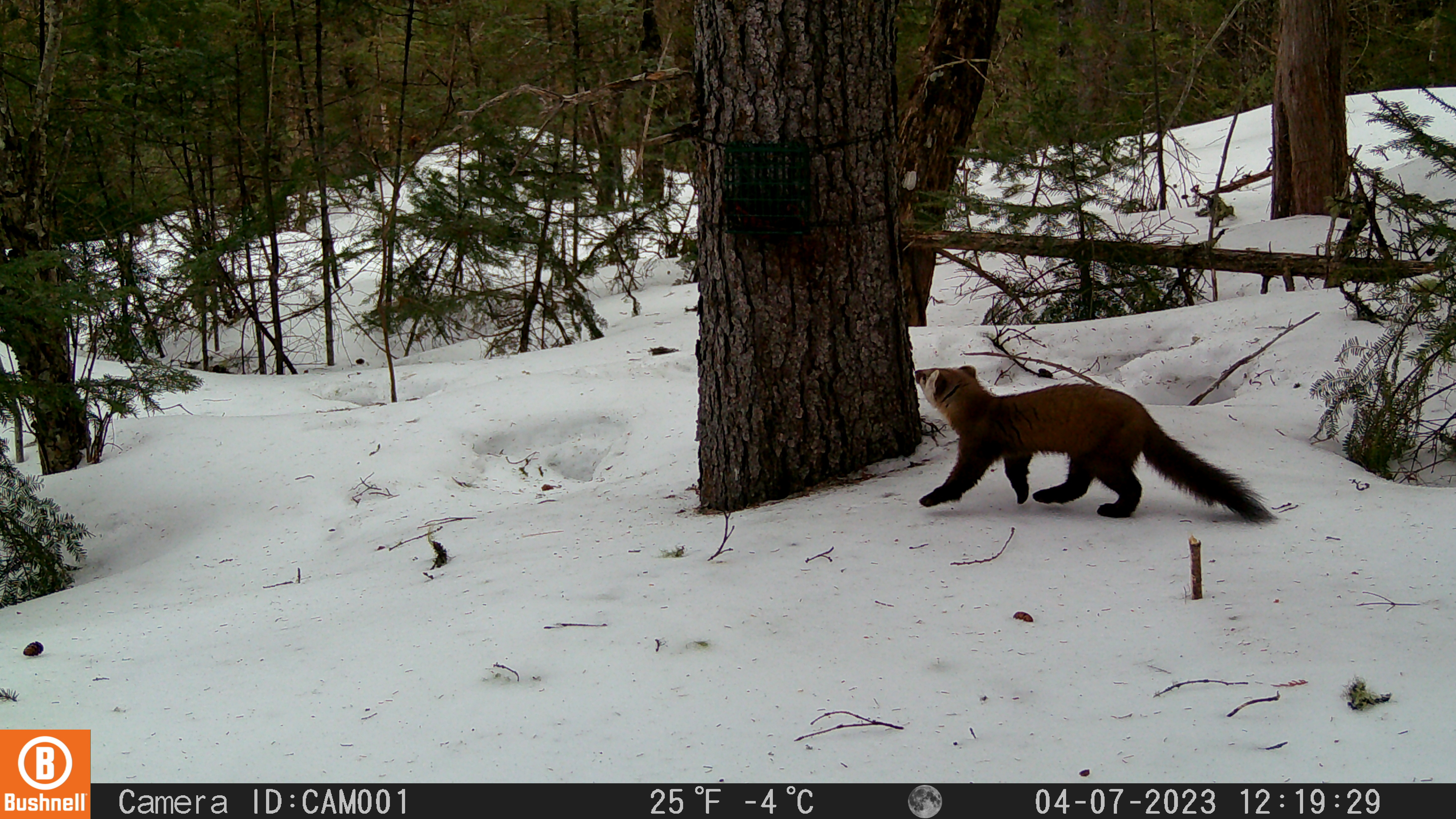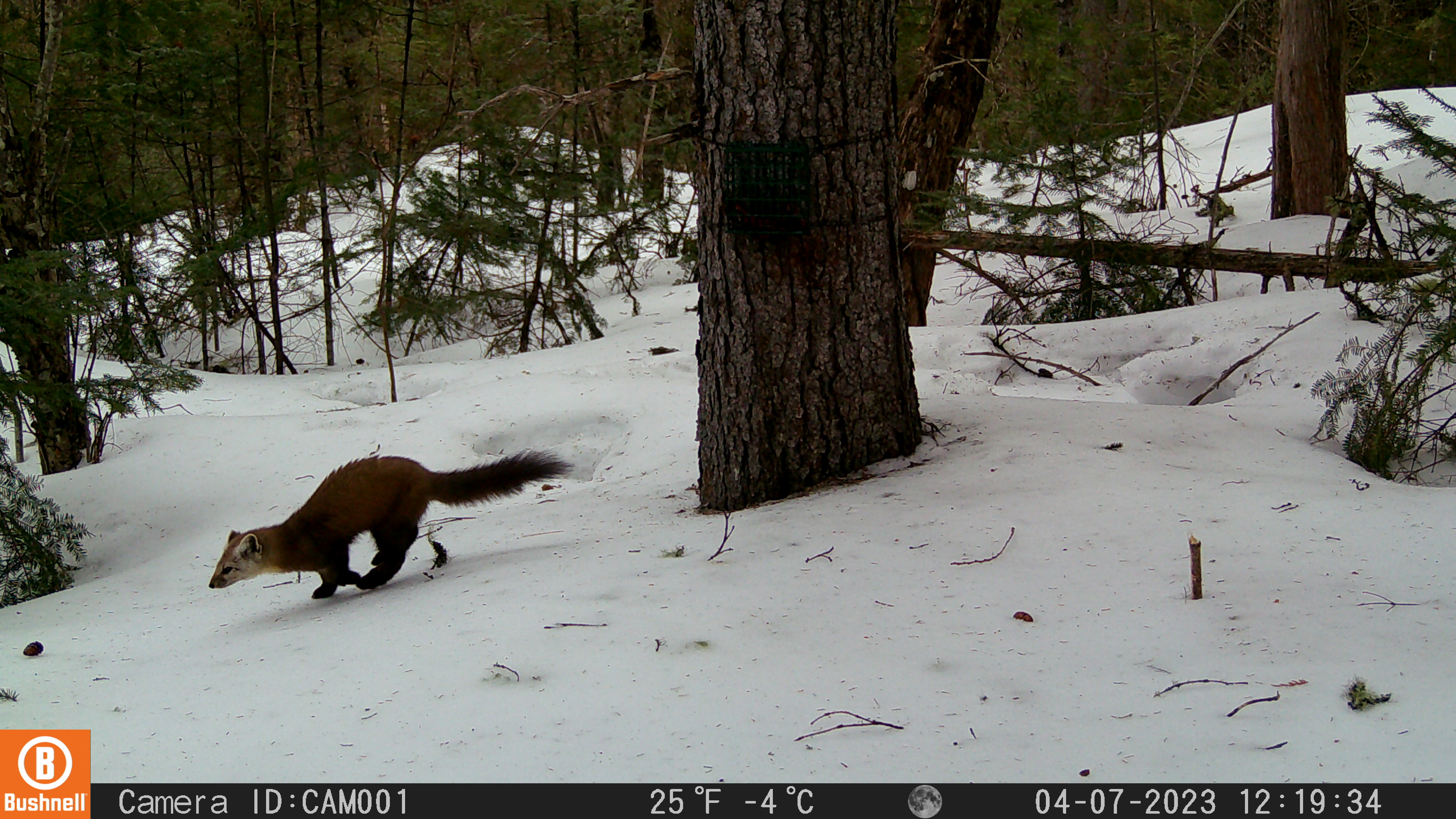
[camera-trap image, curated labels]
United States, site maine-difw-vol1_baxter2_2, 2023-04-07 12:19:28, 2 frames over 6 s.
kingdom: Animalia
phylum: Chordata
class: Mammalia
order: Carnivora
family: Mustelidae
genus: Martes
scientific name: Martes americana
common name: american marten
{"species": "american marten (Martes americana)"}